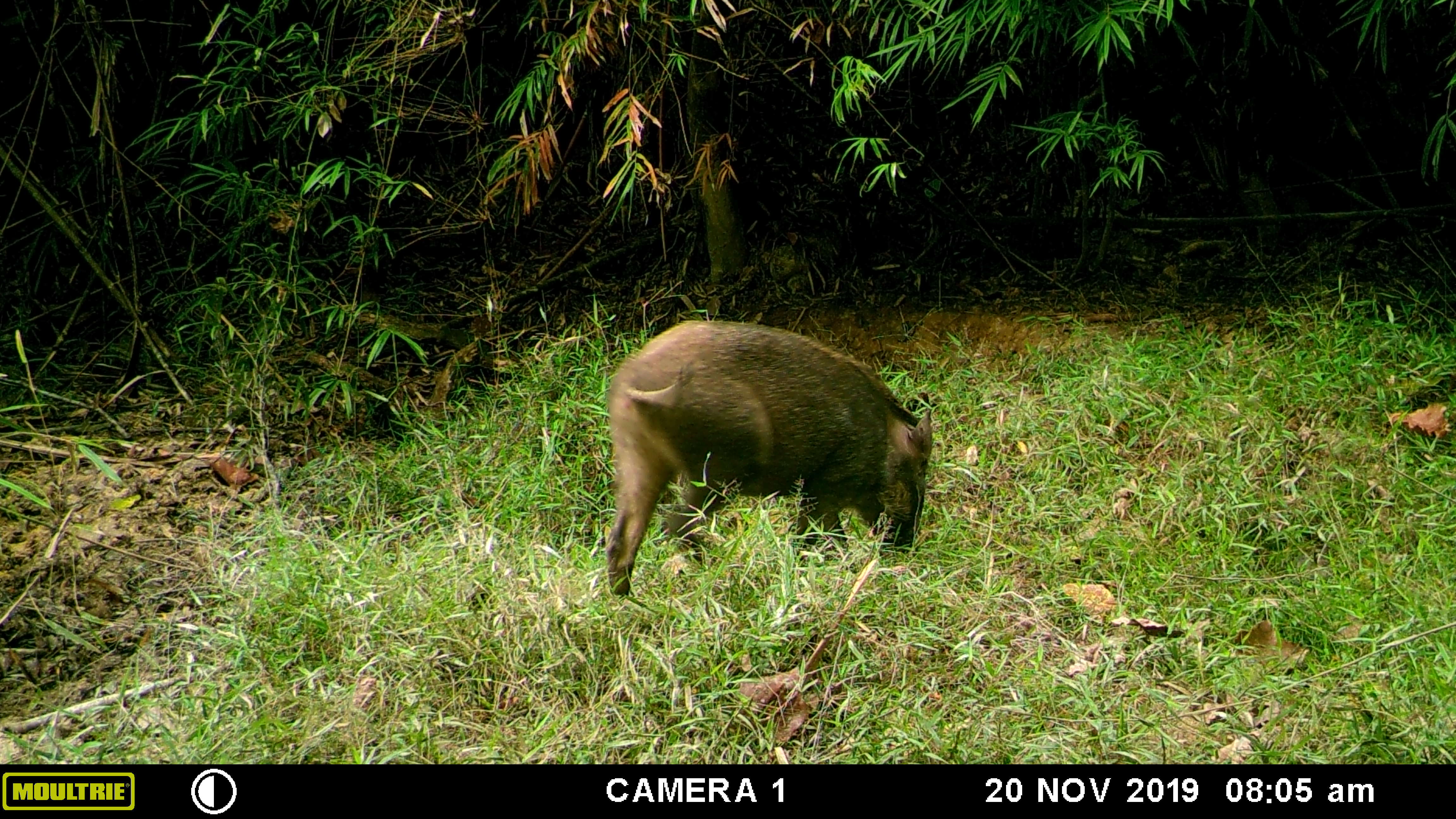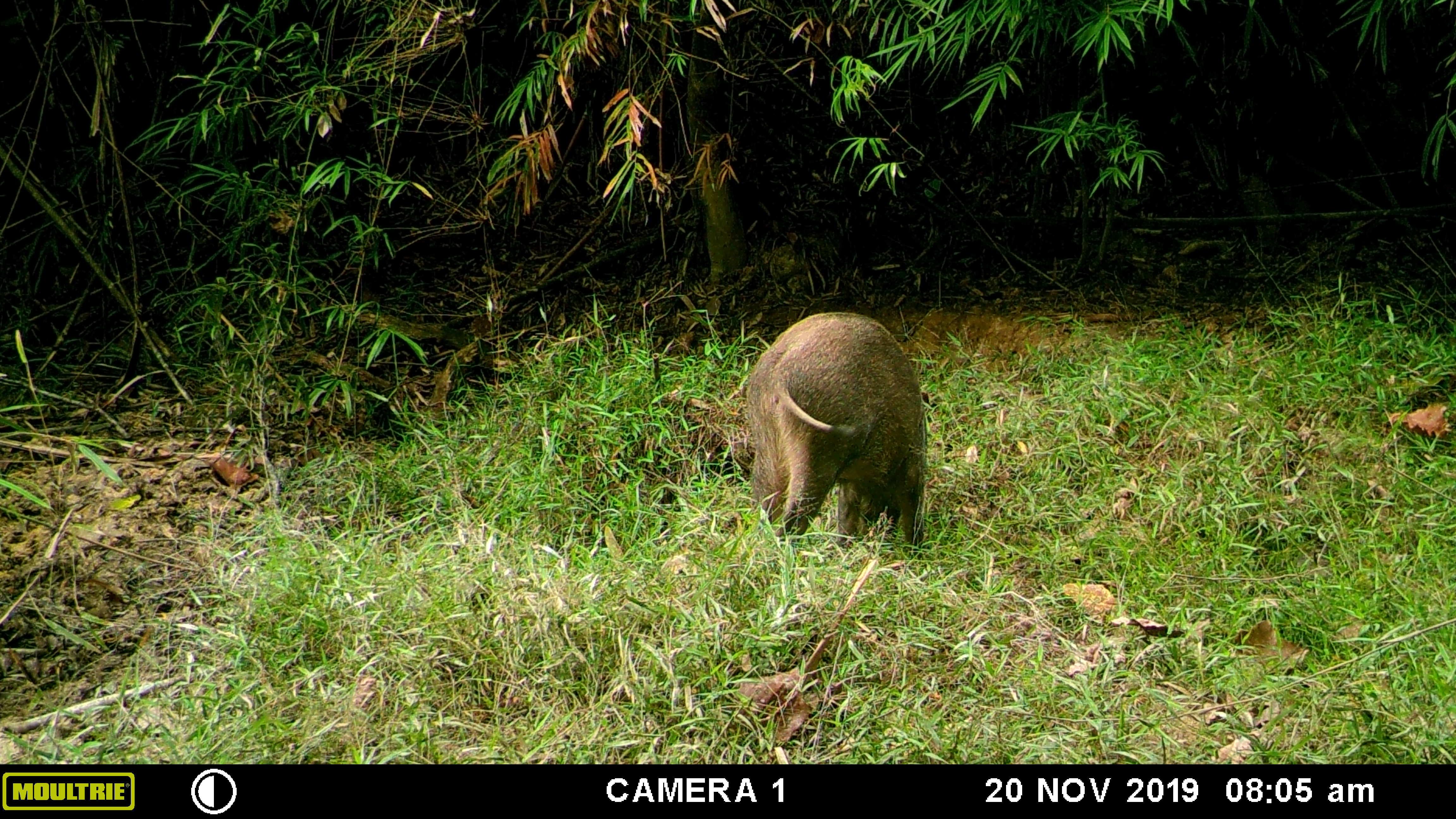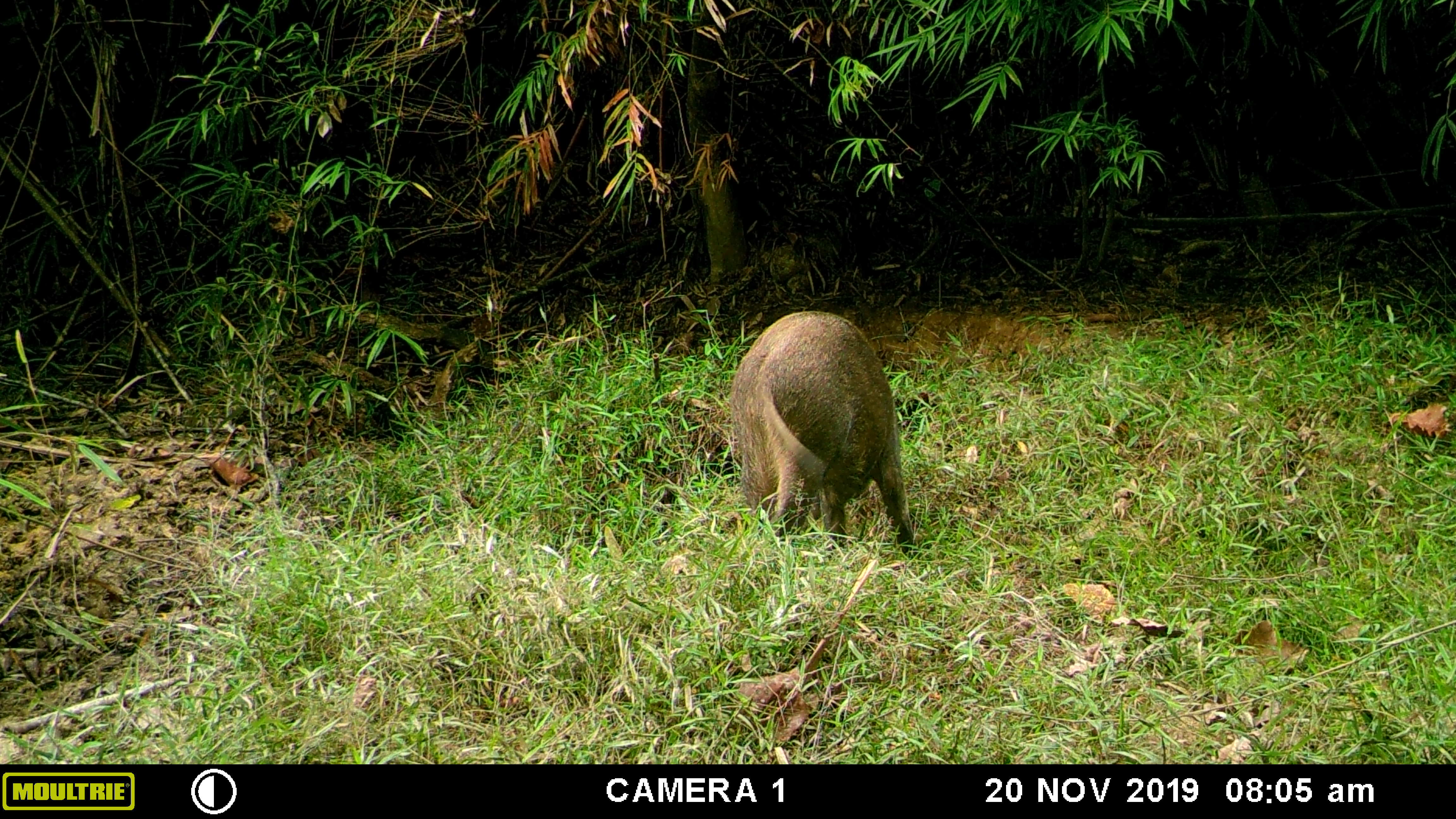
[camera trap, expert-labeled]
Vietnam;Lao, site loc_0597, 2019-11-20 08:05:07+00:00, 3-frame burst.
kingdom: Animalia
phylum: Chordata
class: Mammalia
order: Artiodactyla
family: Suidae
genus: Sus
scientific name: Sus scrofa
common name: eurasian wild pig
Eurasian wild pig (Sus scrofa). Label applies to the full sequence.